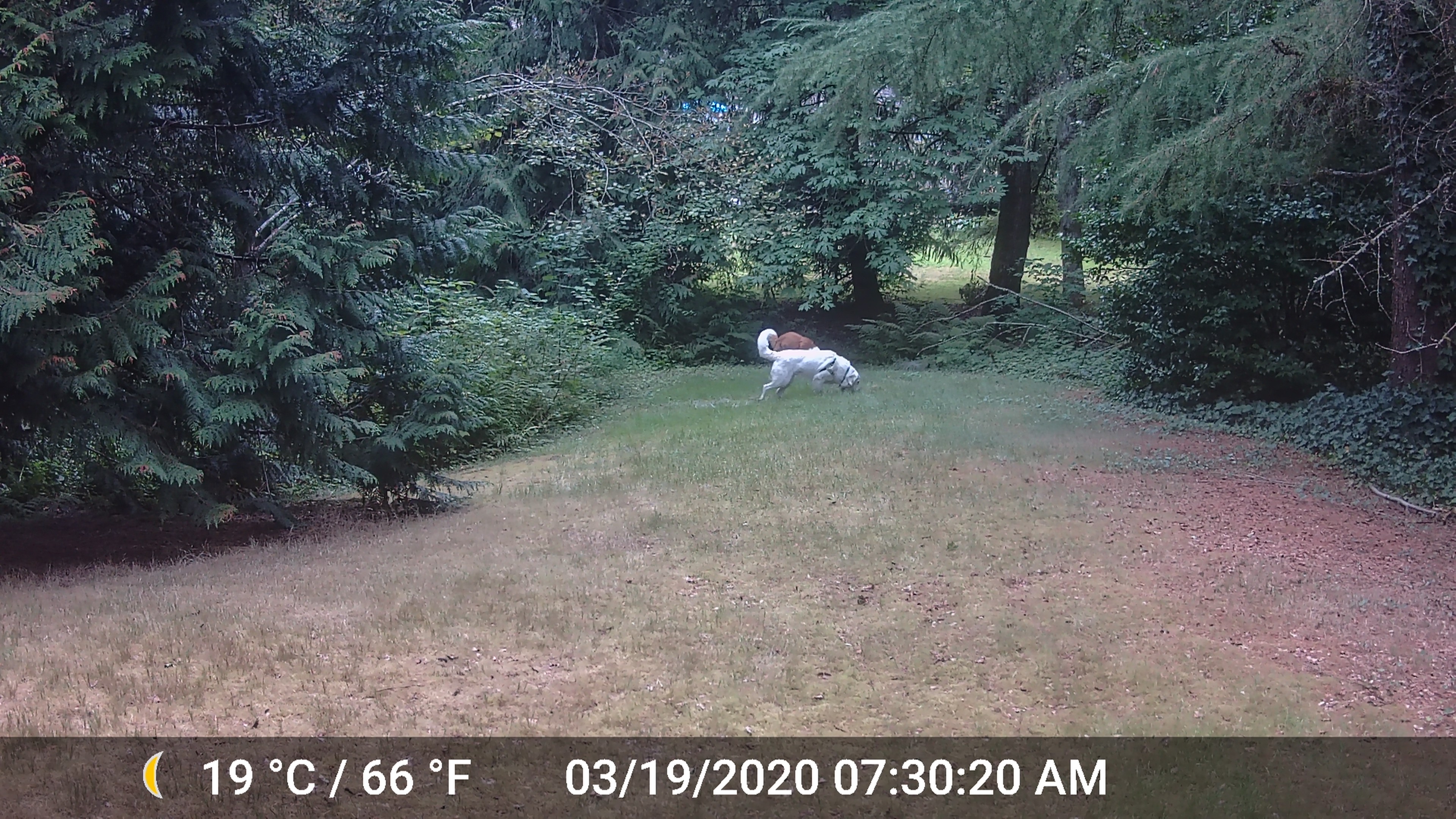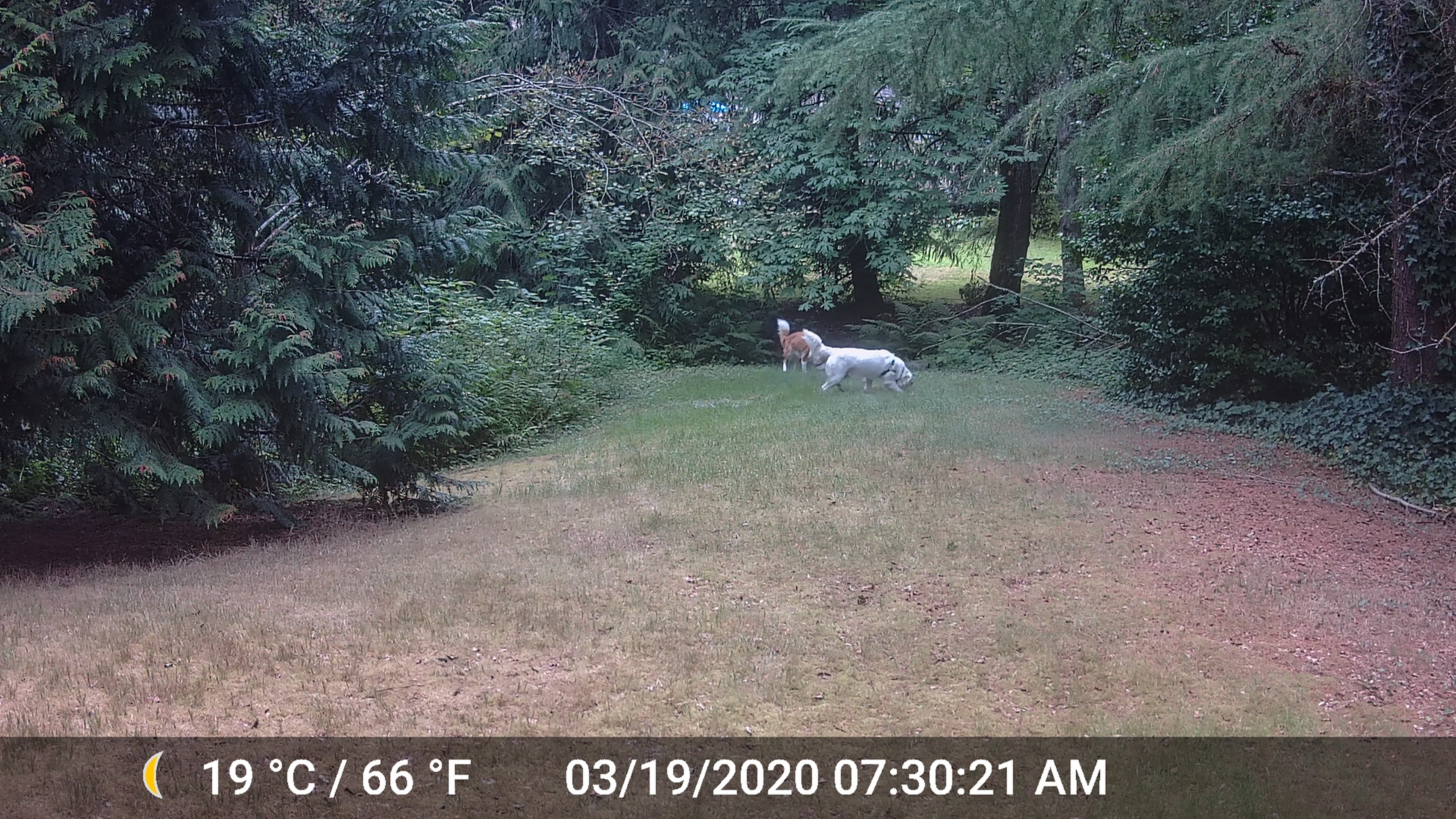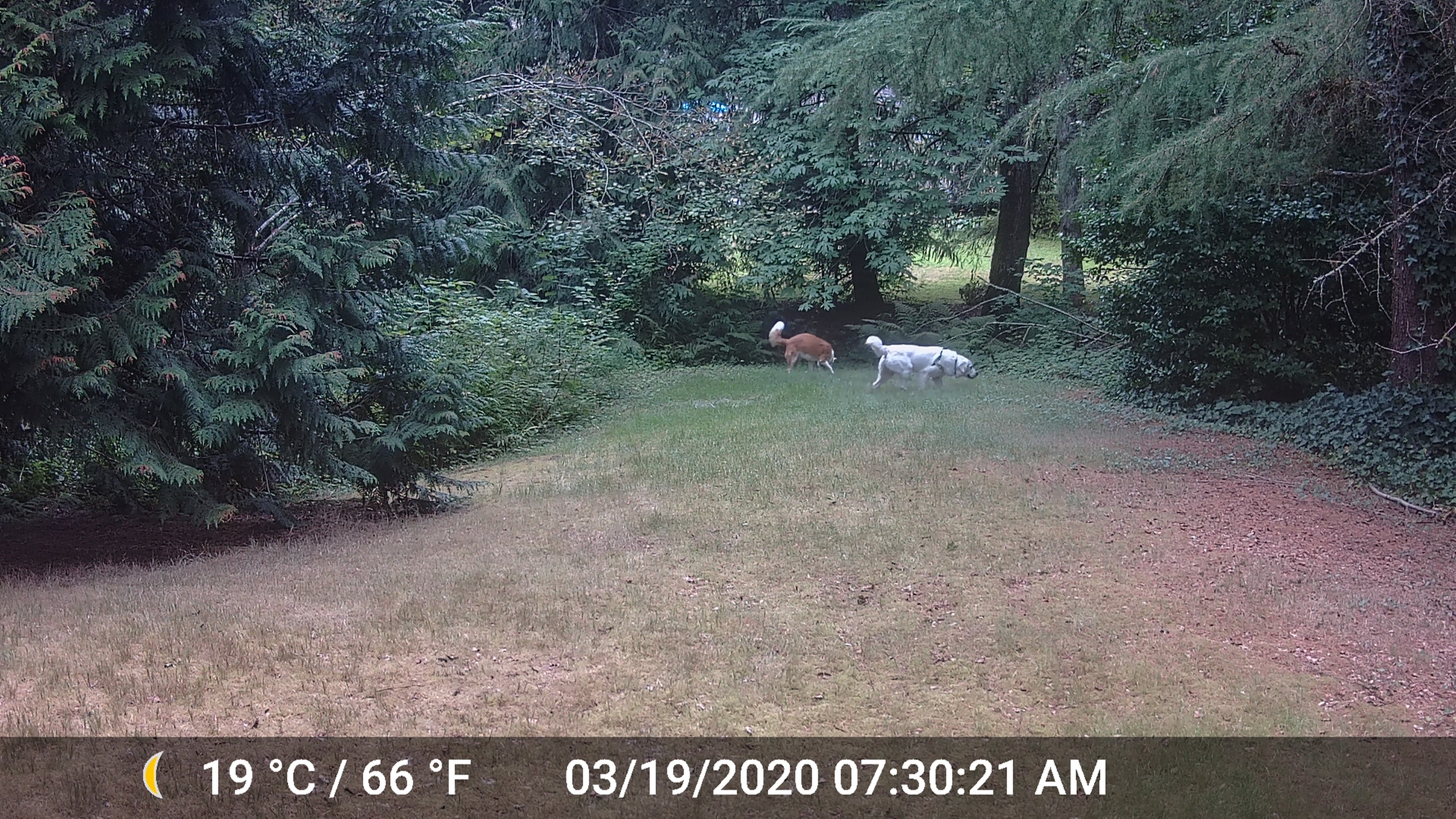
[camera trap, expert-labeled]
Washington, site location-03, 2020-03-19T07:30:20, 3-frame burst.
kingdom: Animalia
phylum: Chordata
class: Mammalia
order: Carnivora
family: Canidae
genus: Canis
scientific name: Canis familiaris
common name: domestic dog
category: dog